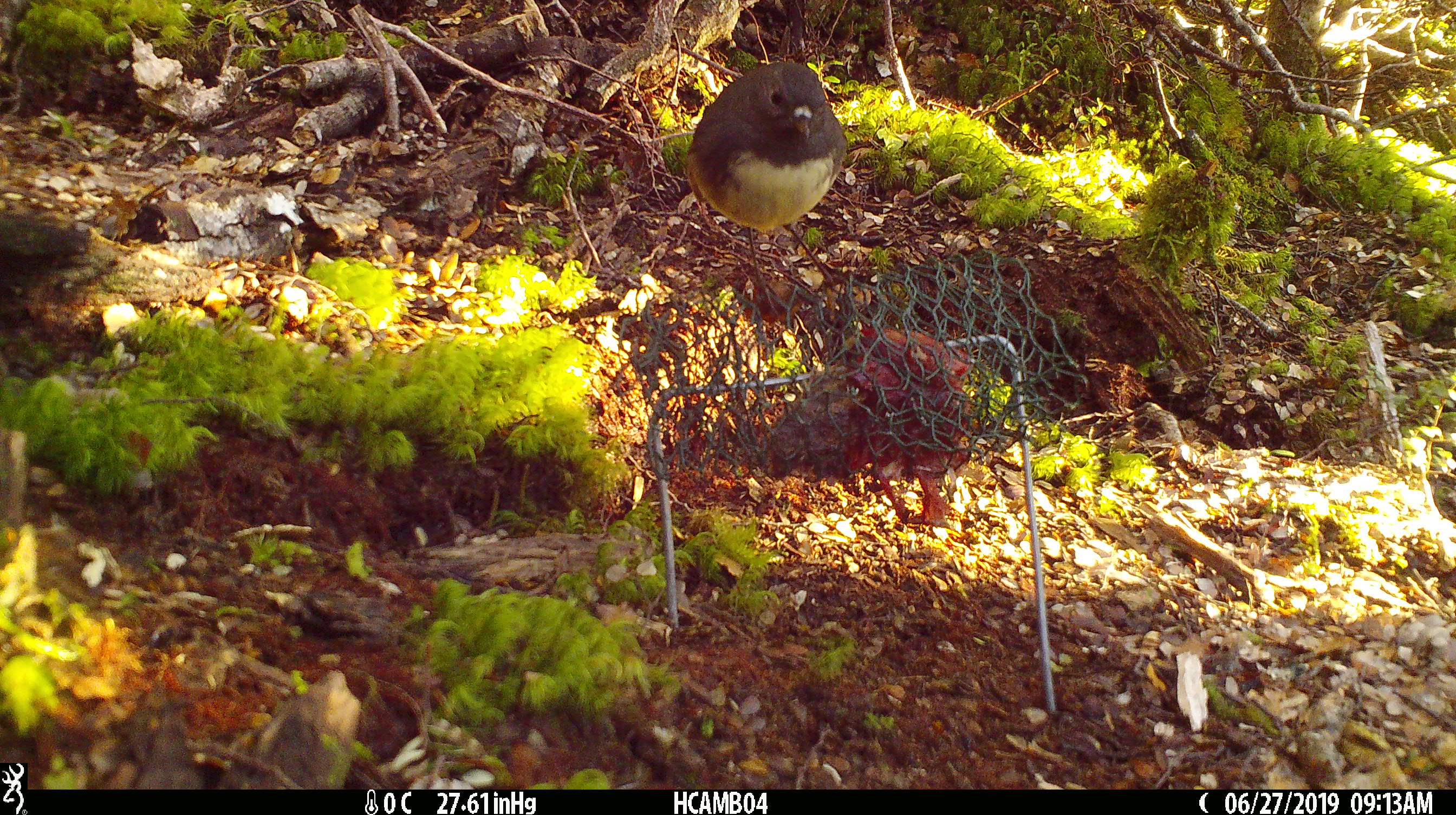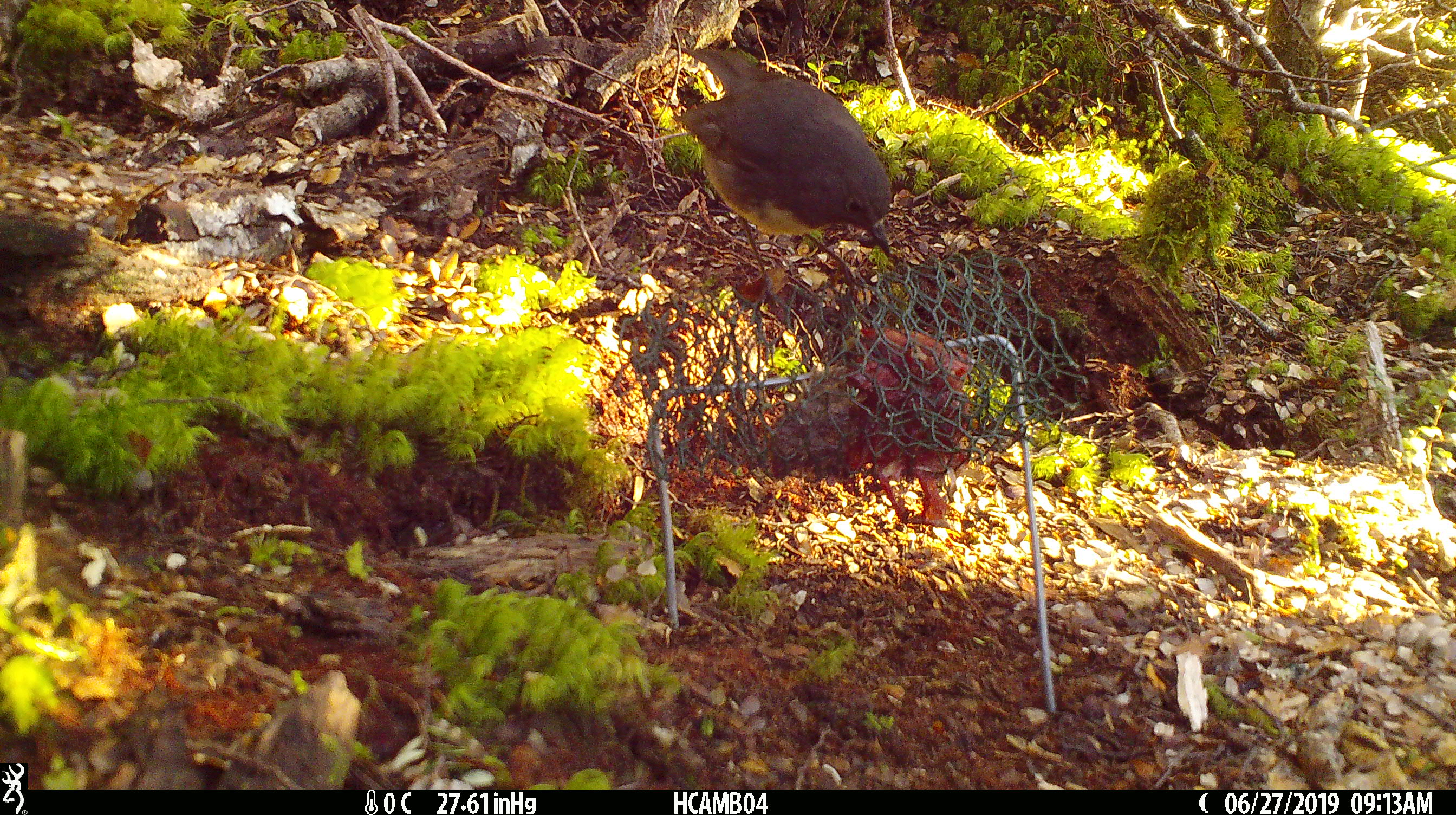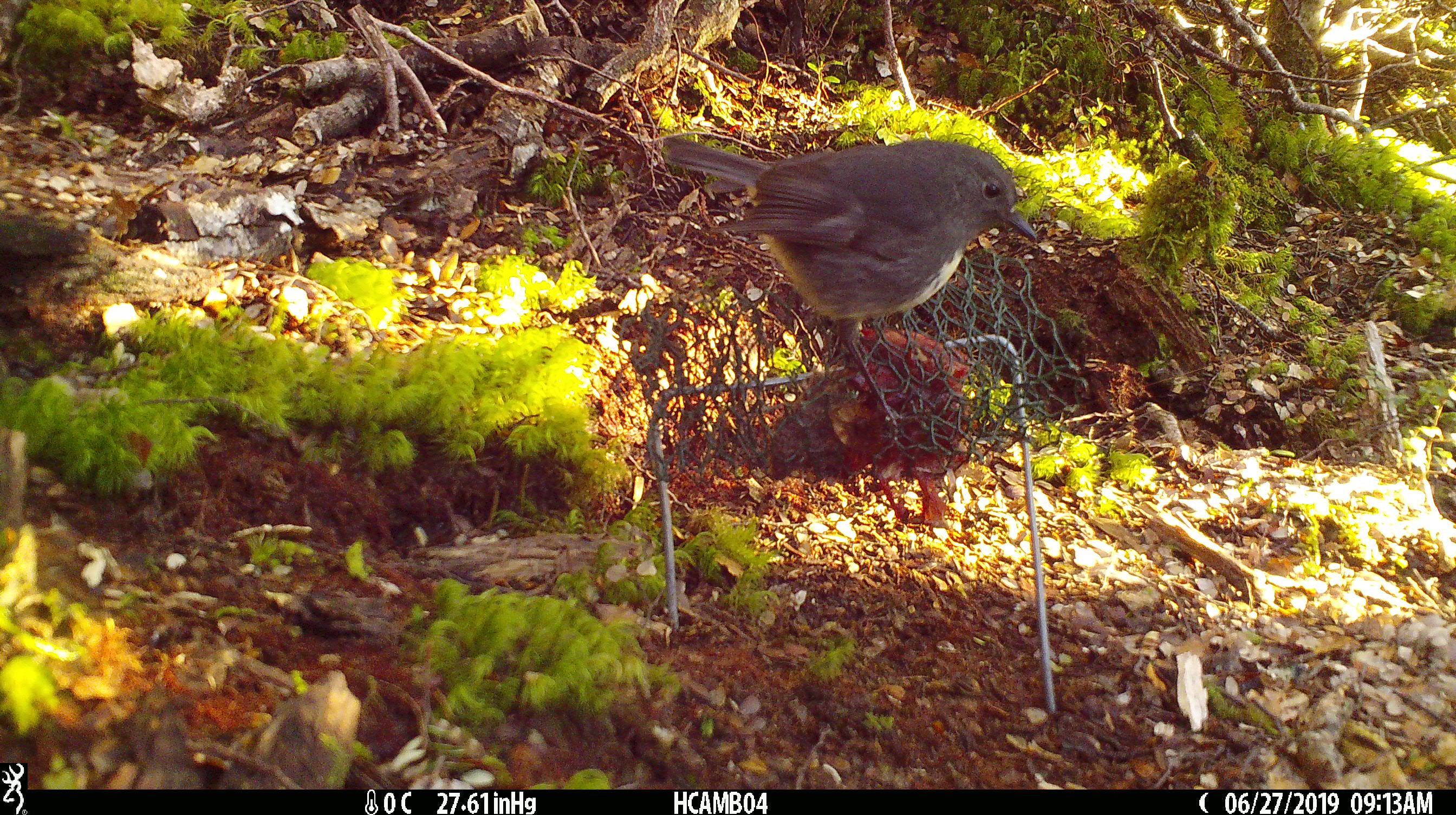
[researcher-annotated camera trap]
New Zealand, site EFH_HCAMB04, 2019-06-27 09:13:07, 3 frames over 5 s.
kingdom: Animalia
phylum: Chordata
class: Aves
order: Passeriformes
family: Petroicidae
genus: Petroica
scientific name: Petroica australis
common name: new zealand robin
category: robin